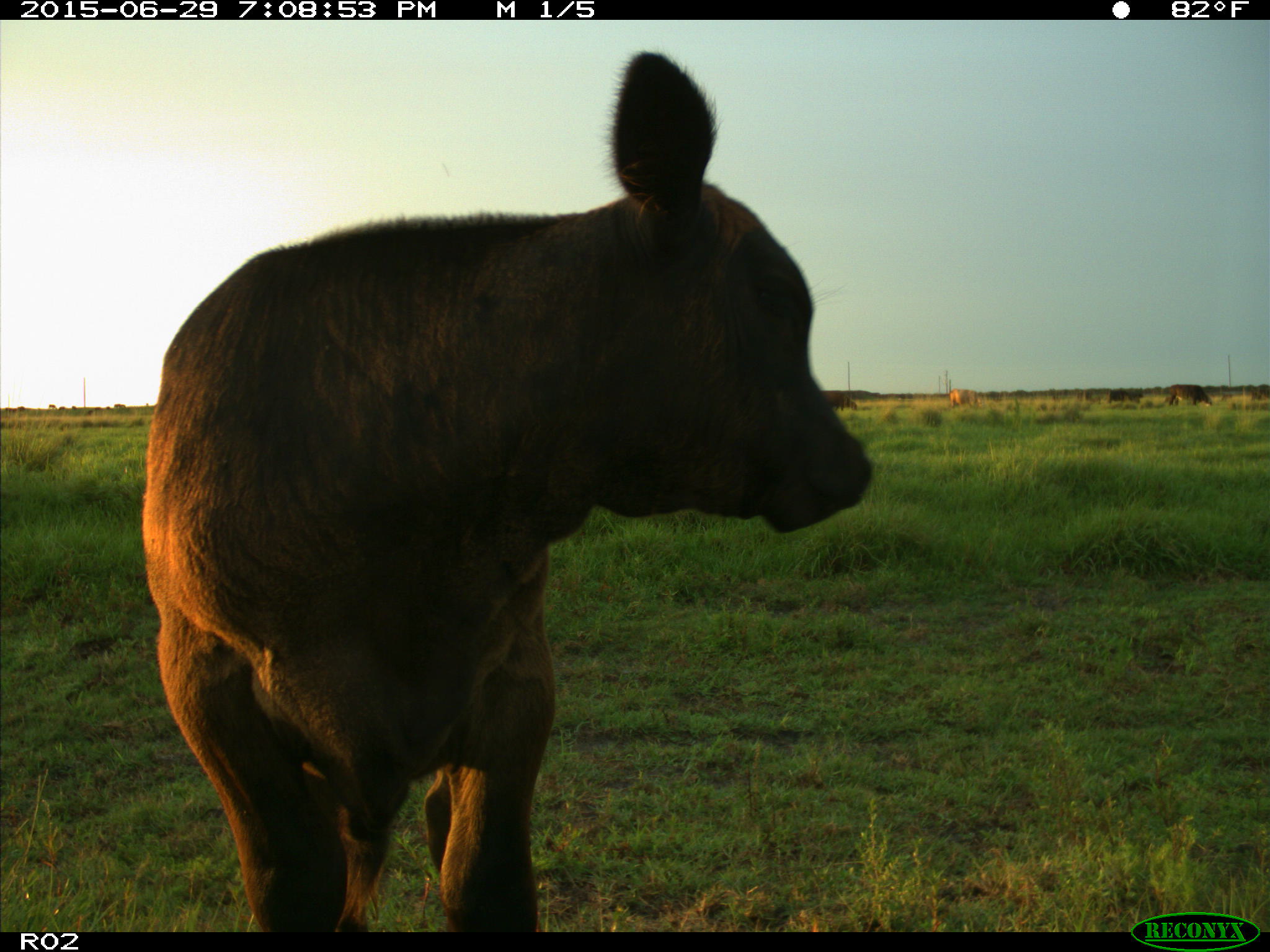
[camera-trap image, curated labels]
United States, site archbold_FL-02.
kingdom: Animalia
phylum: Chordata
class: Mammalia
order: Artiodactyla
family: Bovidae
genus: Bos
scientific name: Bos taurus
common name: domestic cow